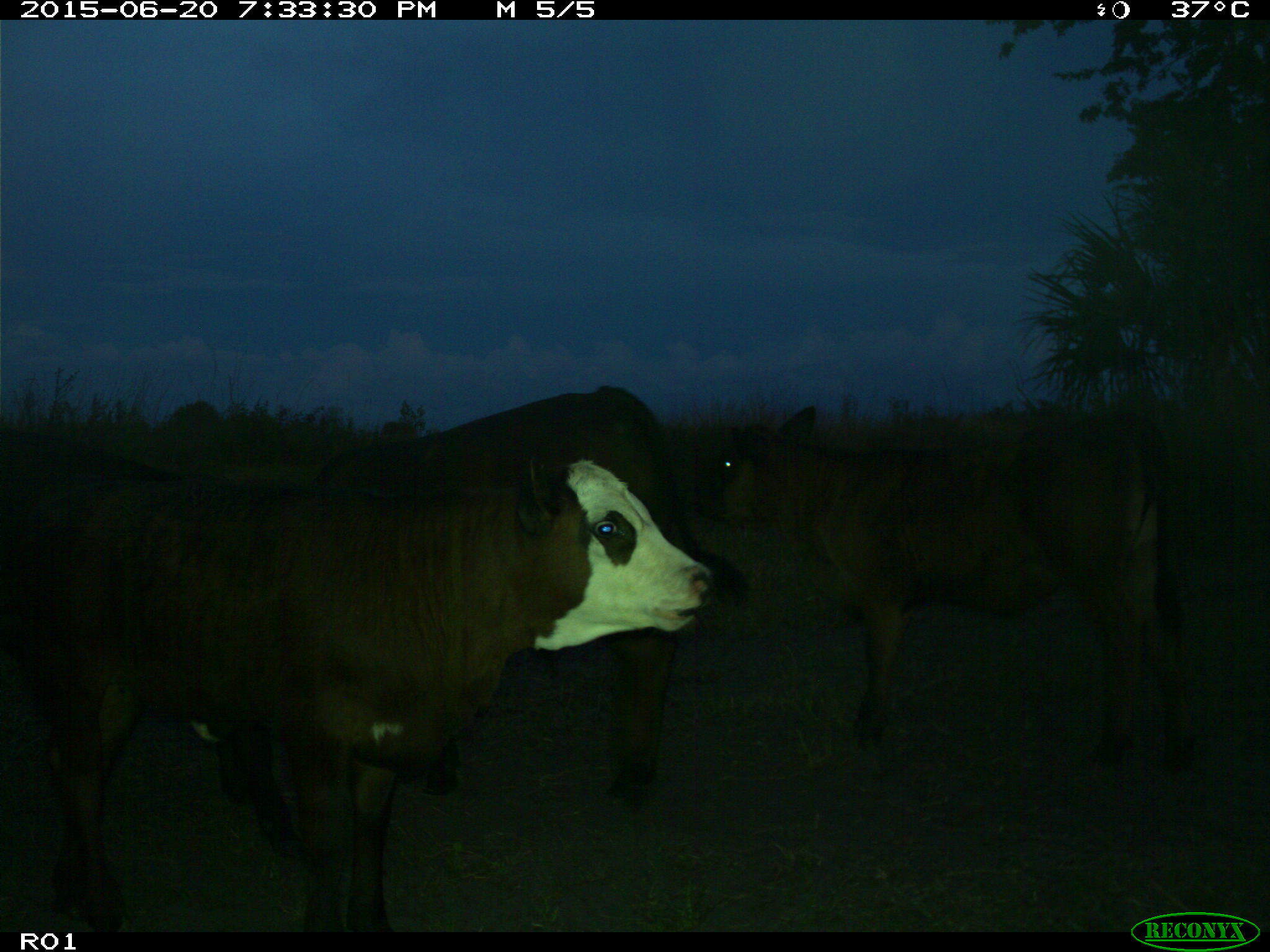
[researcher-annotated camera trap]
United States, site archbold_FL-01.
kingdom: Animalia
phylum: Chordata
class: Mammalia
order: Artiodactyla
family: Bovidae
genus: Bos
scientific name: Bos taurus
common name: domestic cow